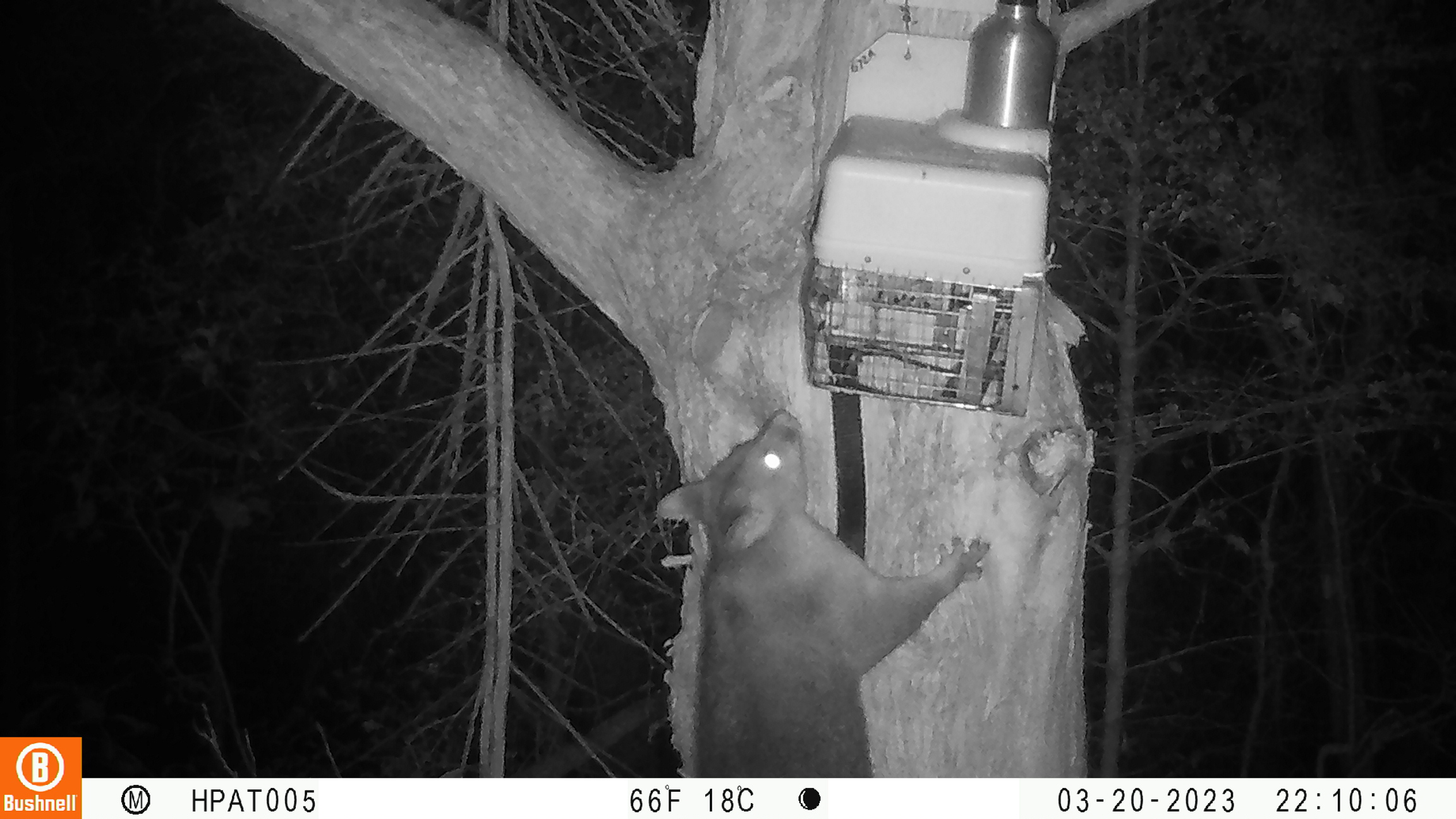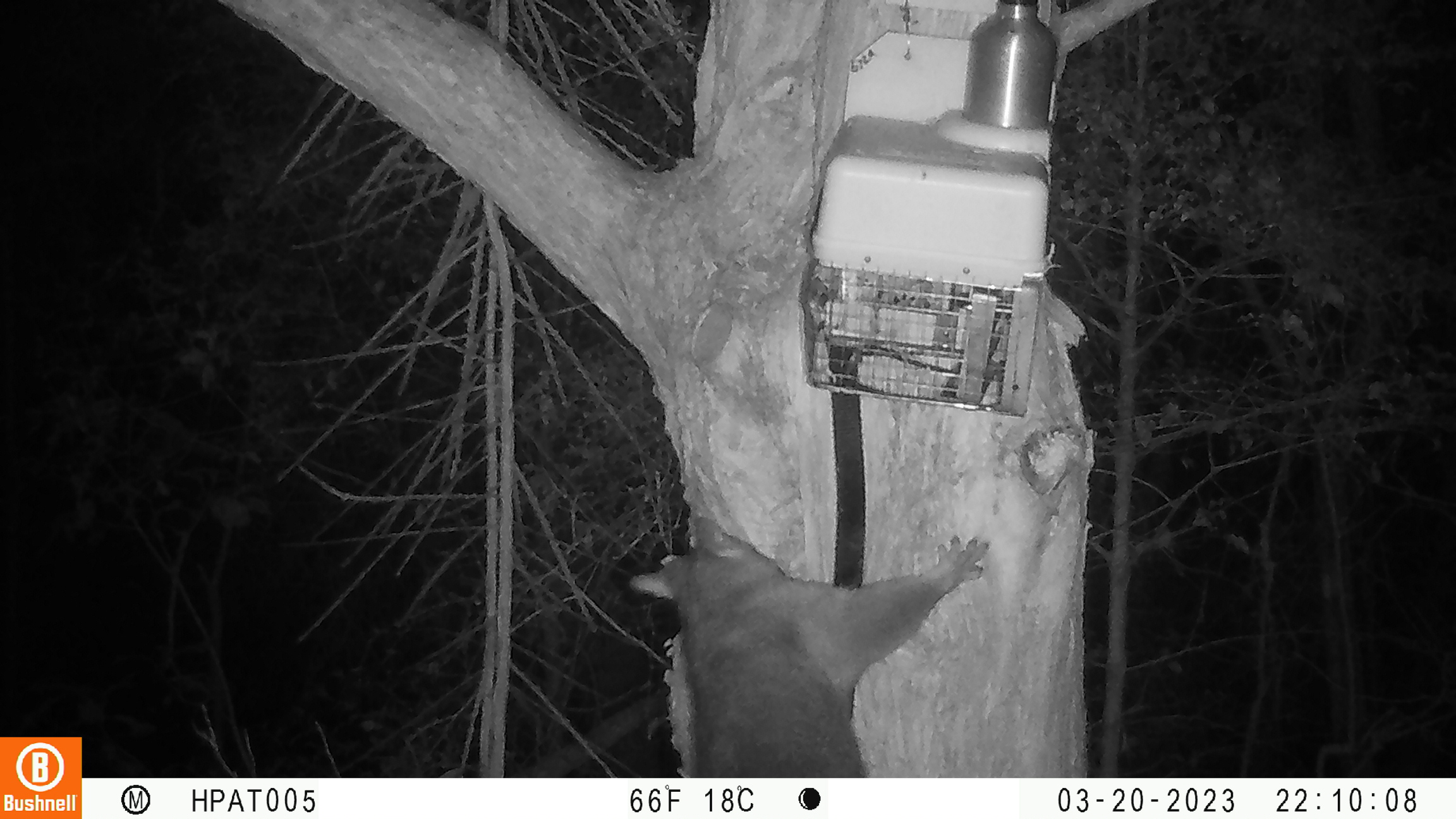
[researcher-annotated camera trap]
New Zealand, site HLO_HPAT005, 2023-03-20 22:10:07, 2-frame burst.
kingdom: Animalia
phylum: Chordata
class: Mammalia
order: Diprotodontia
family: Phalangeridae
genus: Trichosurus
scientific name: Trichosurus vulpecula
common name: common brushtail possum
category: possum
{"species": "possum (common brushtail possum) (Trichosurus vulpecula)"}